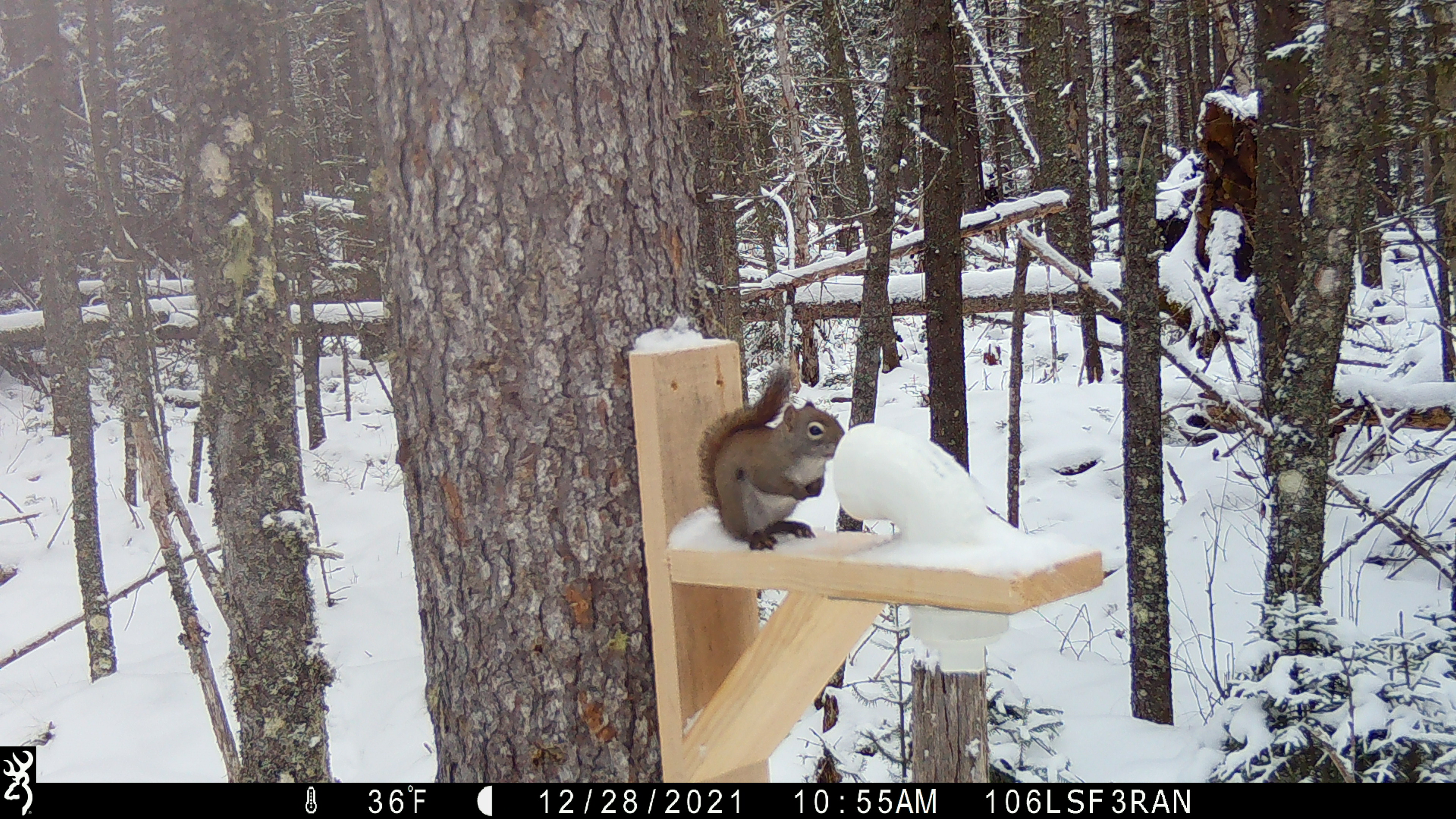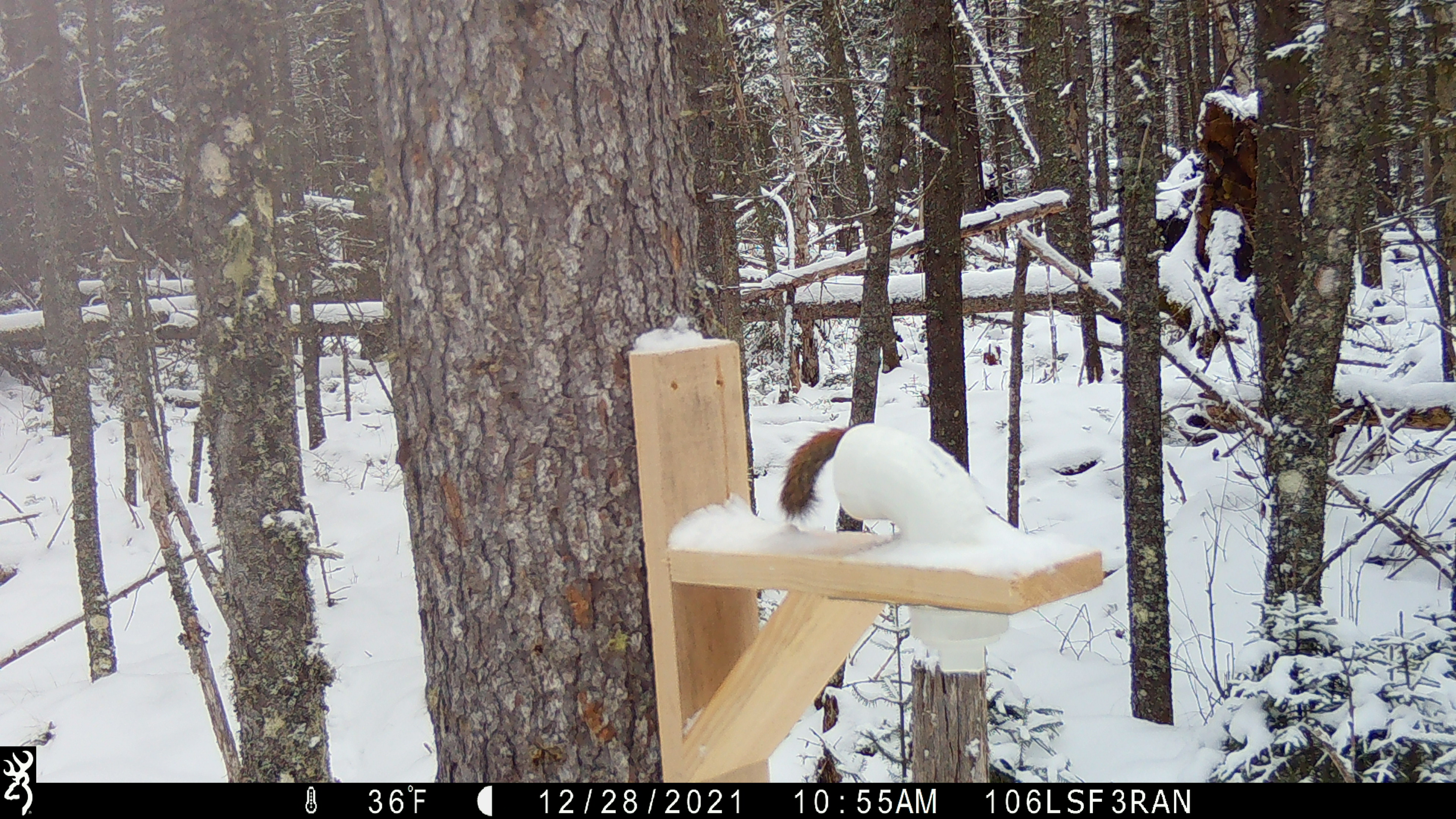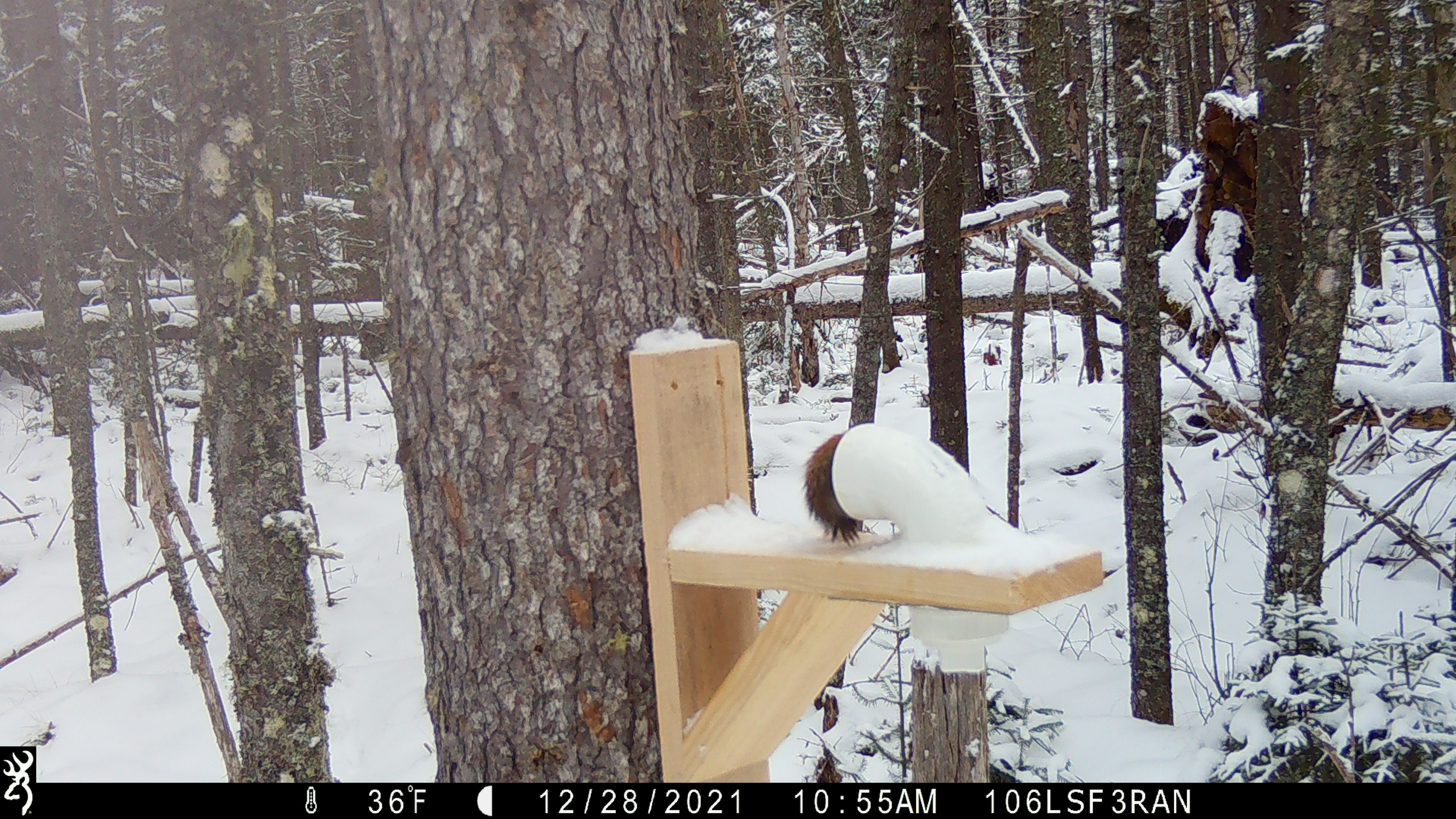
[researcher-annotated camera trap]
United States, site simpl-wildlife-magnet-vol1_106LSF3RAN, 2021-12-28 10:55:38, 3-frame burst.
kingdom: Animalia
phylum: Chordata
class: Mammalia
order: Rodentia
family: Sciuridae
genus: Tamiasciurus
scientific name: Tamiasciurus hudsonicus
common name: red squirrel